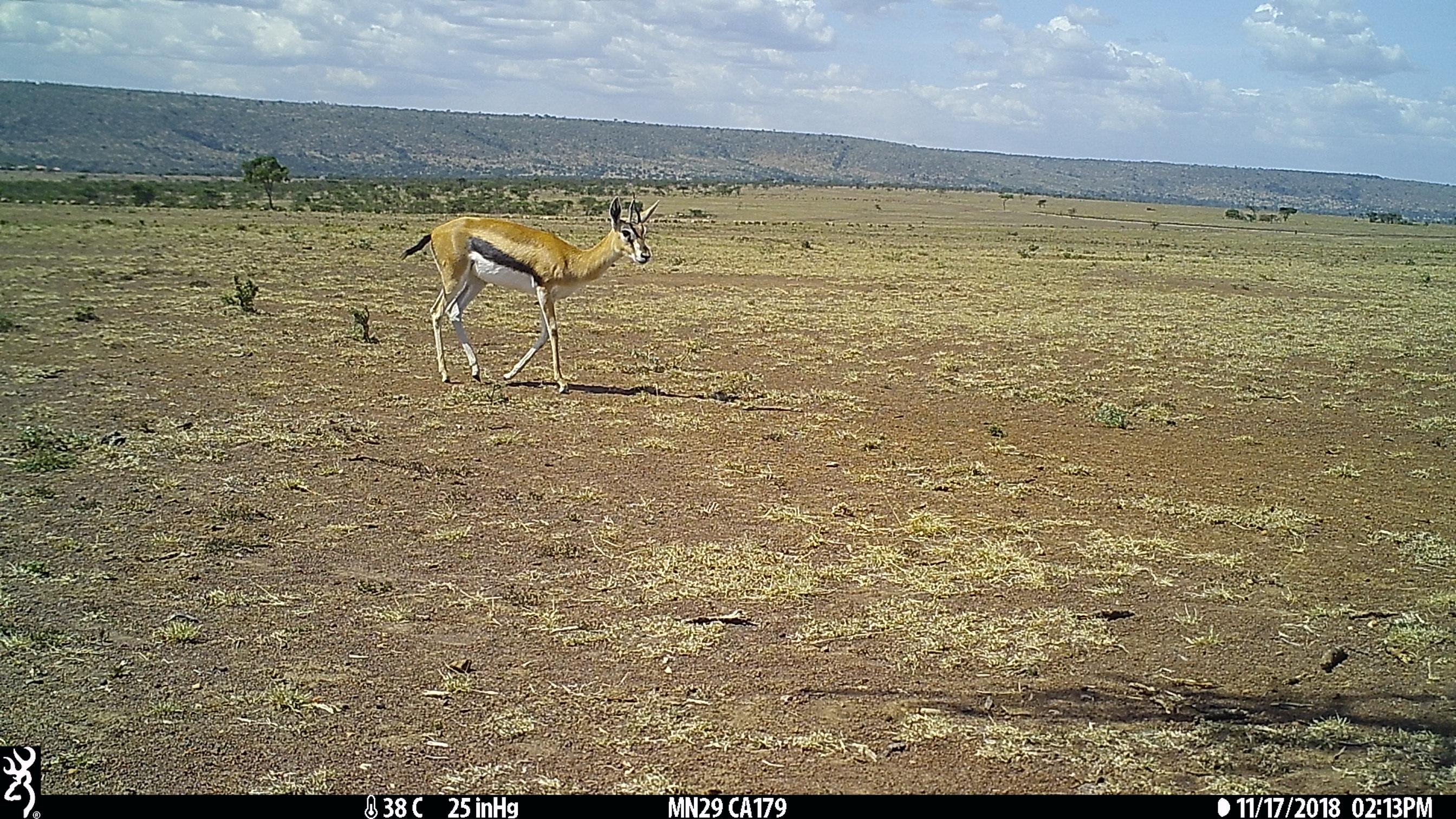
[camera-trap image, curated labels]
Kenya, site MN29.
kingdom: Animalia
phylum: Chordata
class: Mammalia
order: Artiodactyla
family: Bovidae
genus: Eudorcas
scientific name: Eudorcas thomsonii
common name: thomon's gazelle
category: gazelle thomsons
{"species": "gazelle thomsons (thomon's gazelle) (Eudorcas thomsonii)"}